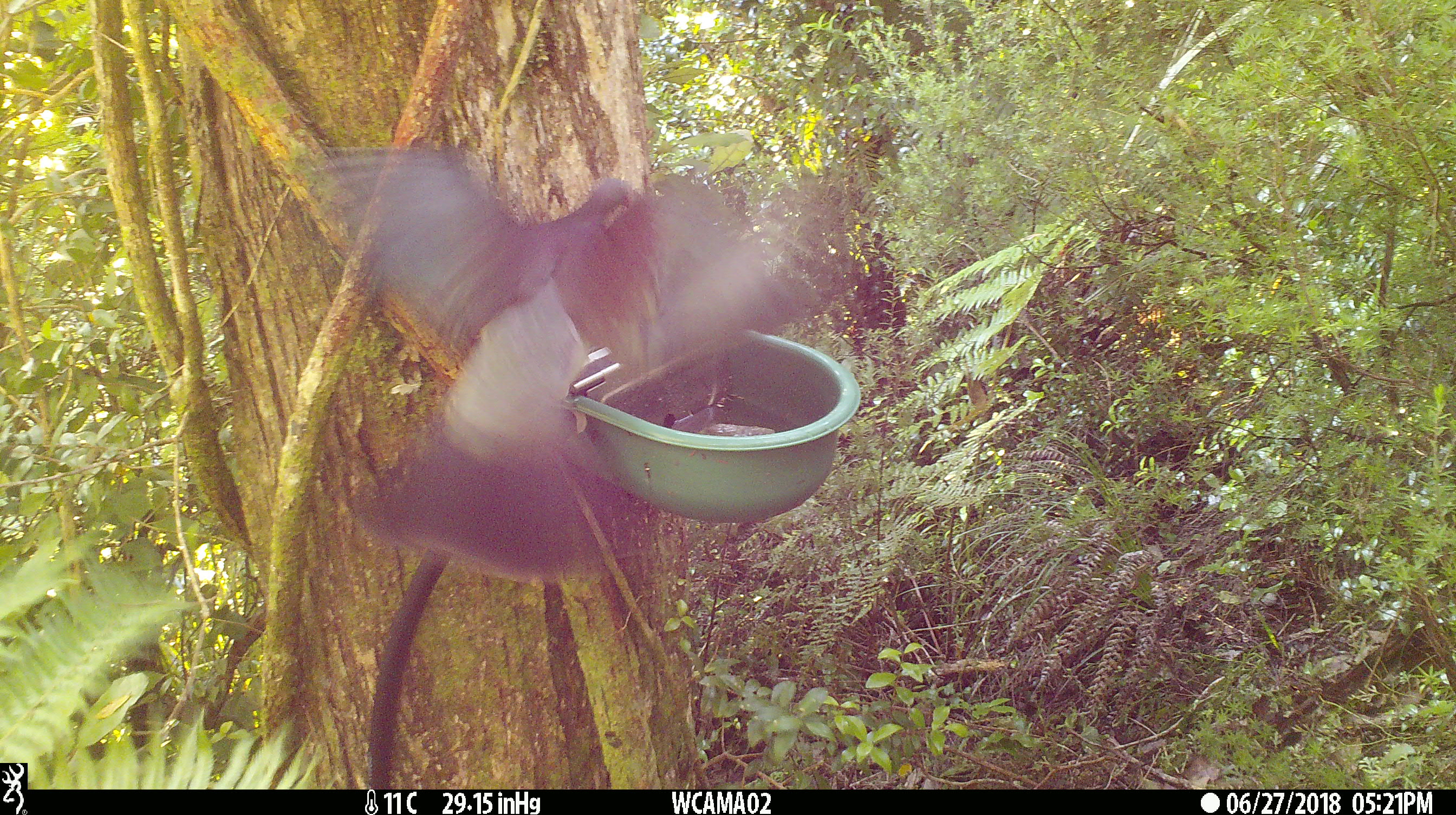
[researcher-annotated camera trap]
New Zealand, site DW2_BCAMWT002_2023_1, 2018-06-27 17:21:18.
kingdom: Animalia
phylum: Chordata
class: Aves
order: Columbiformes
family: Columbidae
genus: Hemiphaga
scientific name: Hemiphaga novaeseelandiae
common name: new zealand pigeon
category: kereru